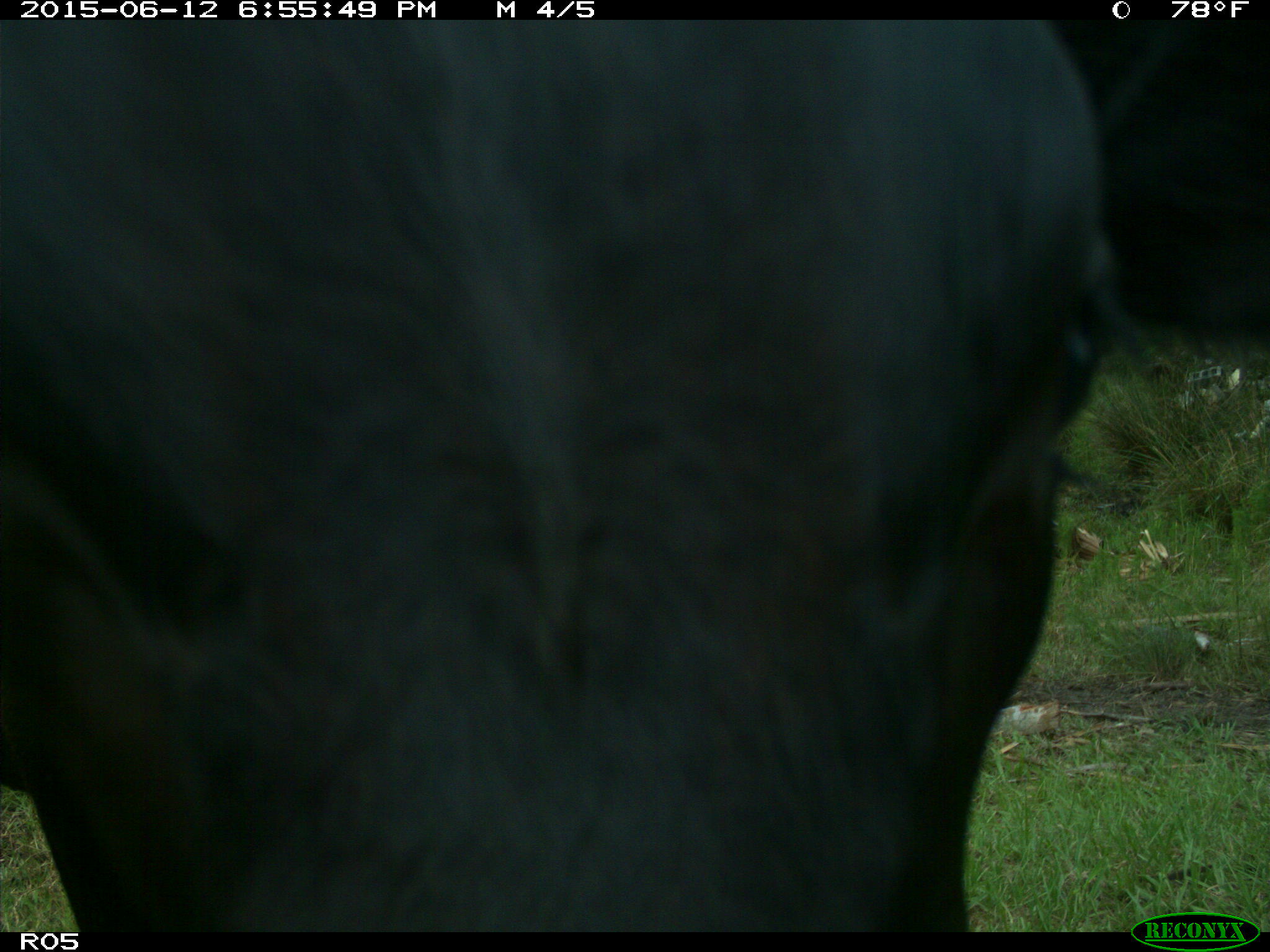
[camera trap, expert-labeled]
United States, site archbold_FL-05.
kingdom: Animalia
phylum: Chordata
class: Mammalia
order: Artiodactyla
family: Bovidae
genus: Bos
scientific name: Bos taurus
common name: domestic cow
Bos taurus (domestic cow).